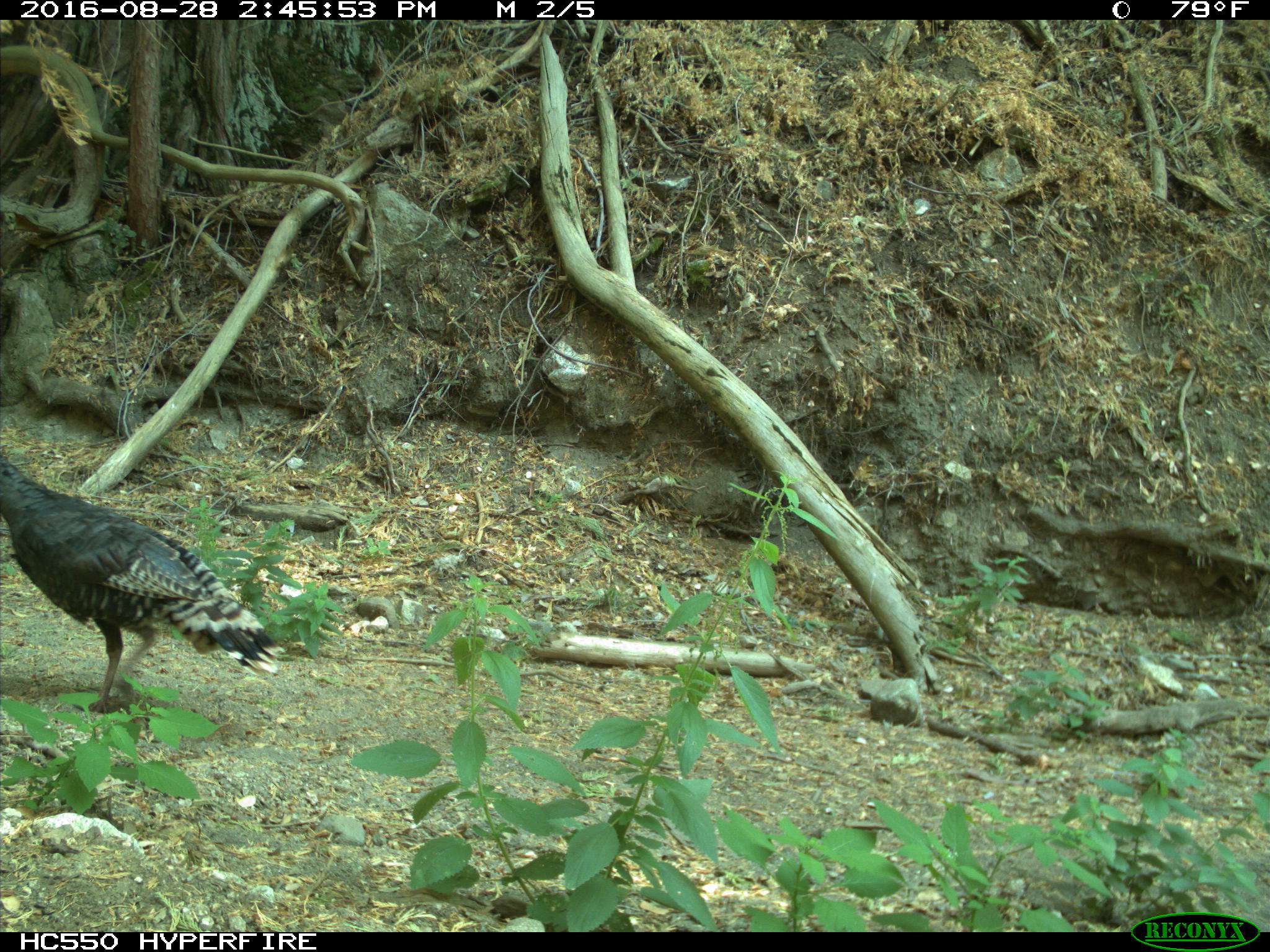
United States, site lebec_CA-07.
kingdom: Animalia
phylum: Chordata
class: Aves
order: Galliformes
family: Phasianidae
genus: Meleagris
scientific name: Meleagris gallopavo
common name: wild turkey